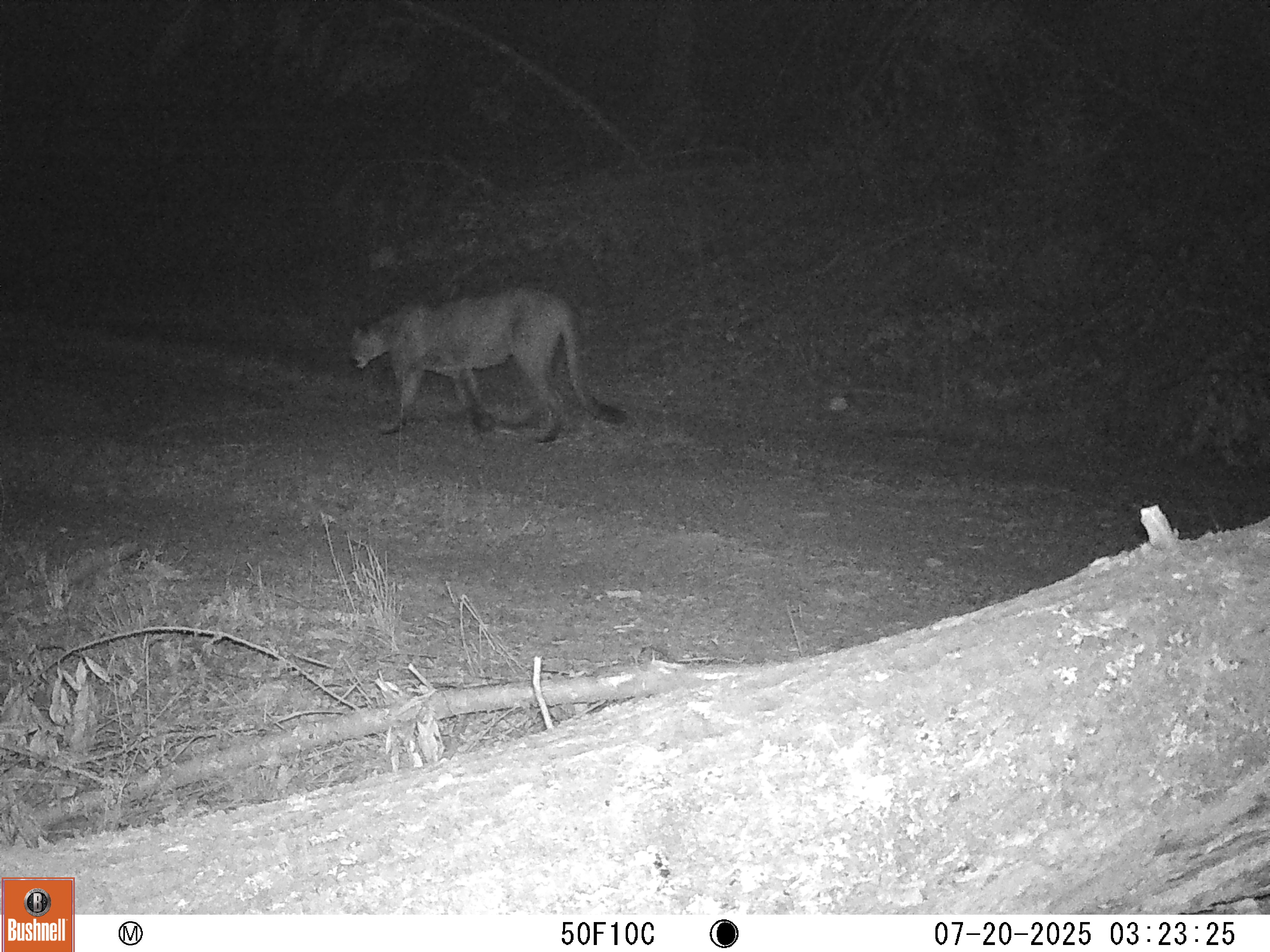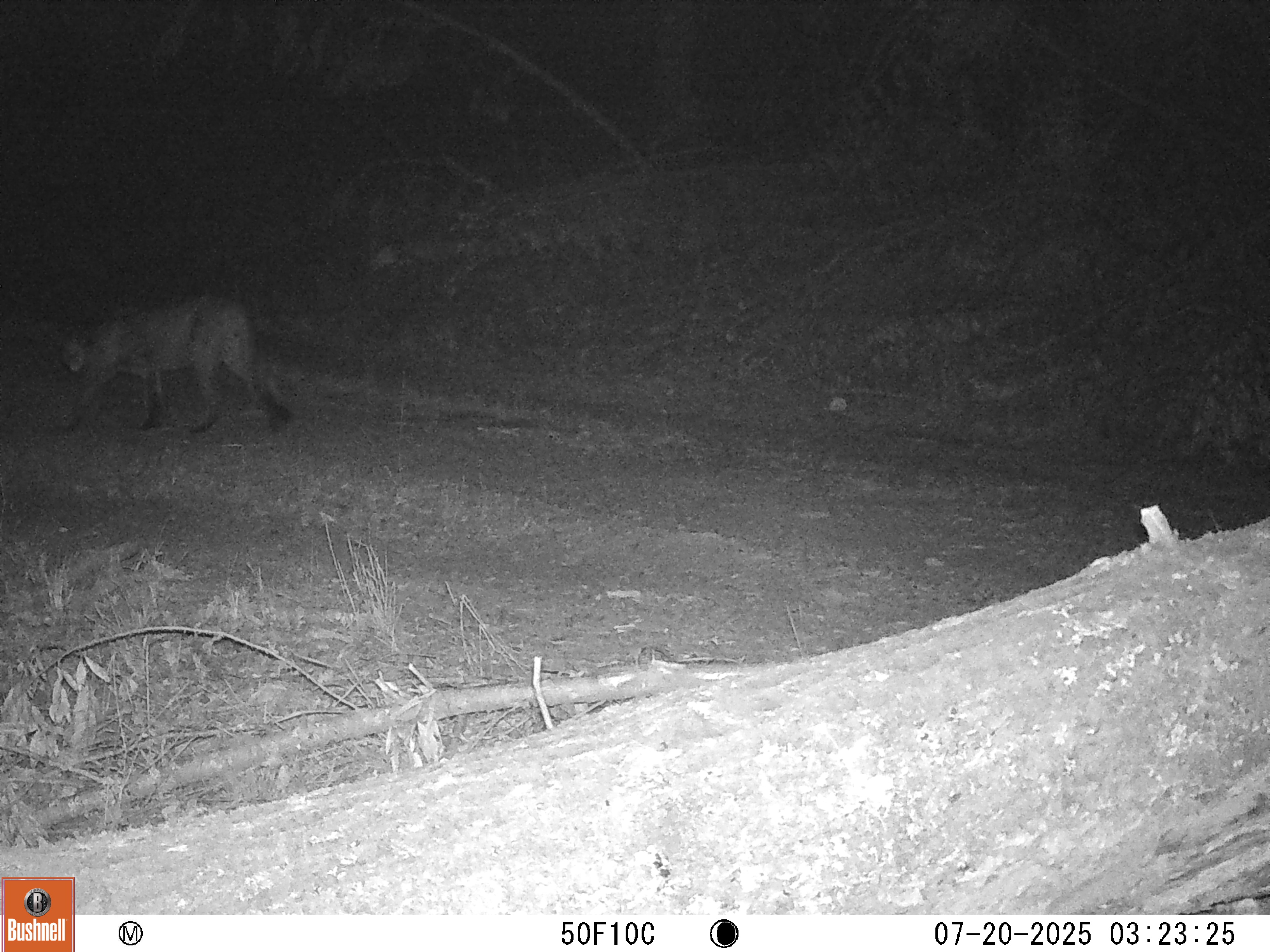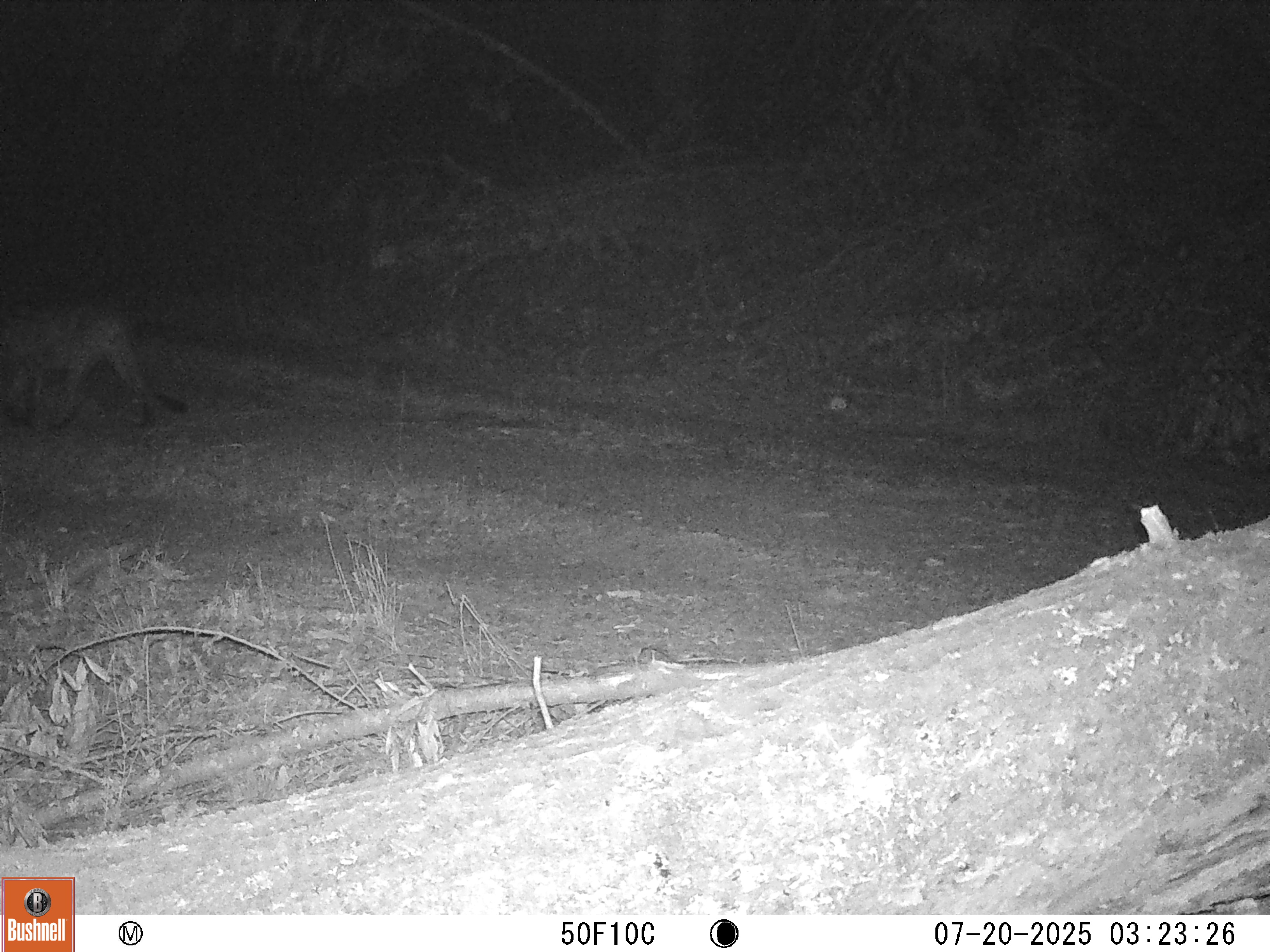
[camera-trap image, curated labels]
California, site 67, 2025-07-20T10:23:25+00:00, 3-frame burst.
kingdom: Animalia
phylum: Chordata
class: Mammalia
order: Carnivora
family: Felidae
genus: Puma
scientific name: Puma concolor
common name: puma